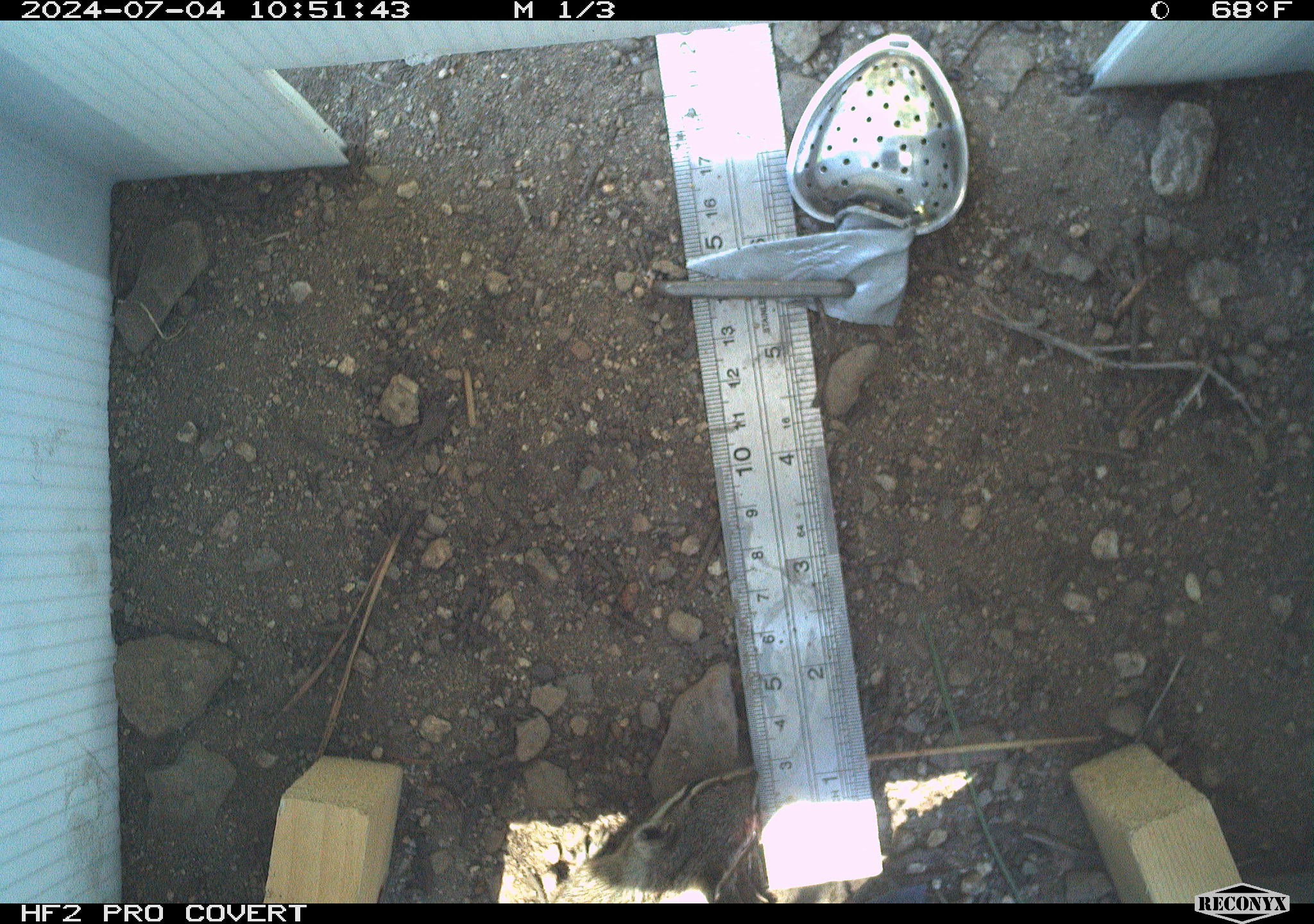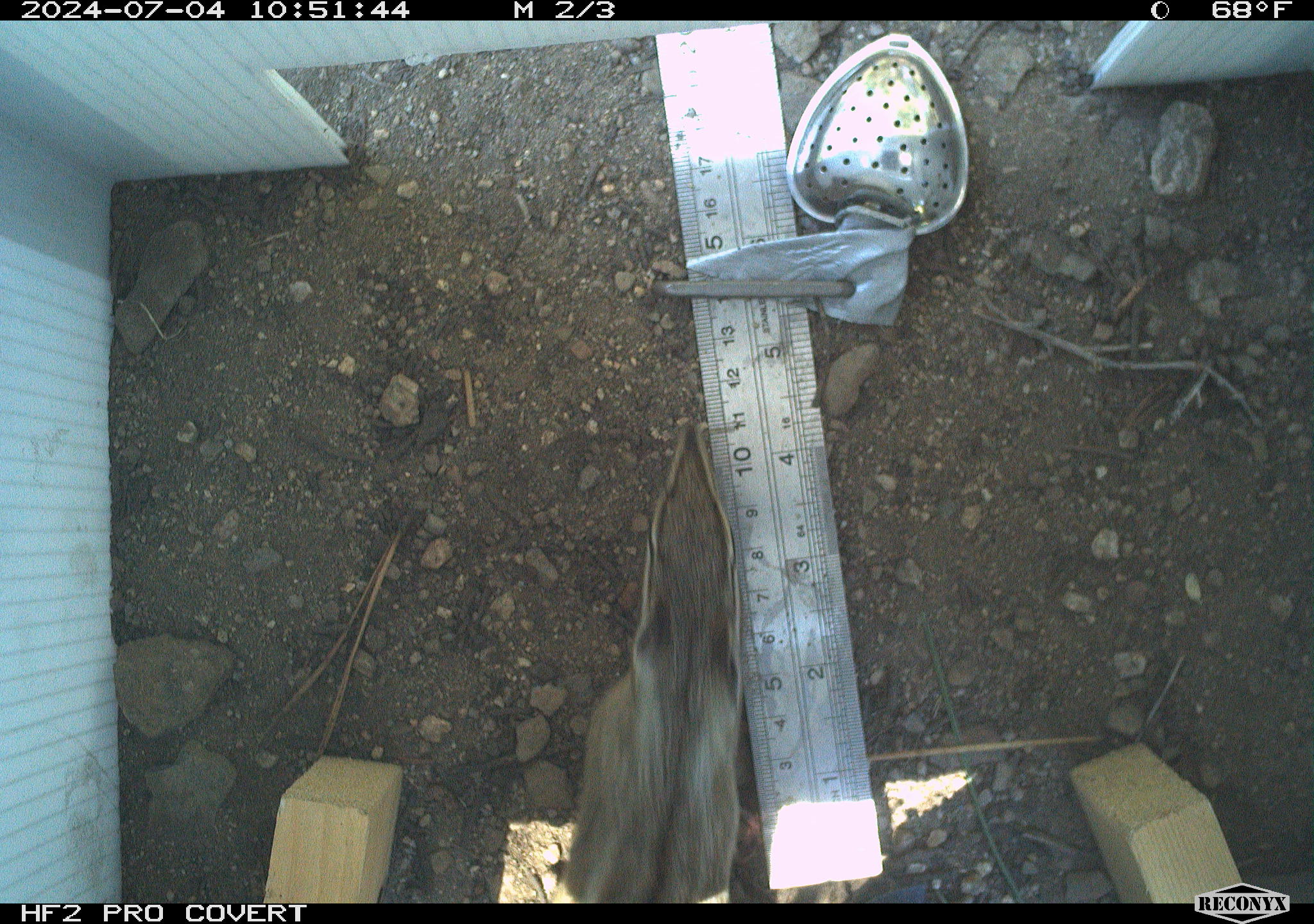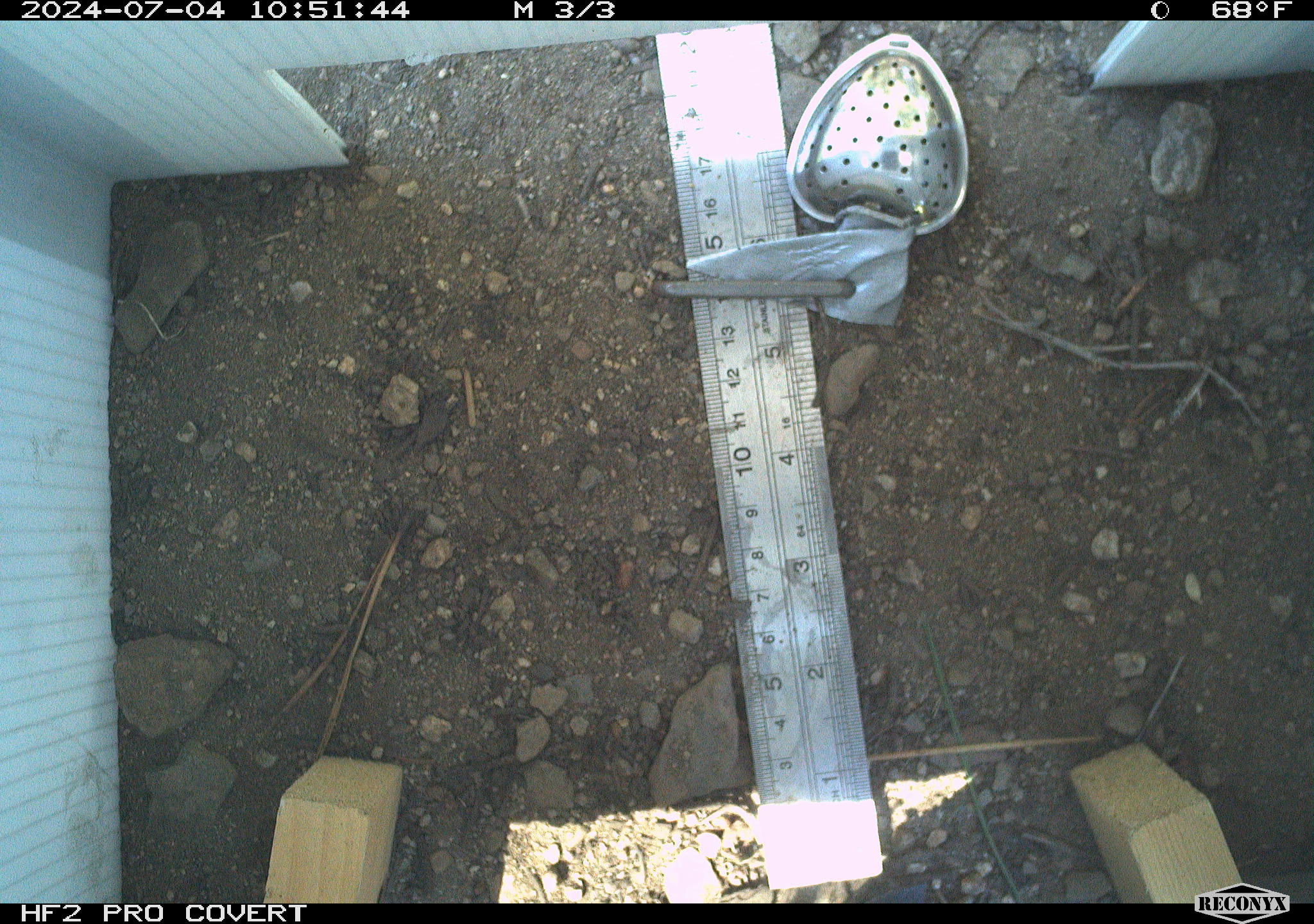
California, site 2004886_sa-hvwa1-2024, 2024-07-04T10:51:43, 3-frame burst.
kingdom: Animalia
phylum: Chordata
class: Mammalia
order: Rodentia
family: Sciuridae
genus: Neotamias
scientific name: Neotamias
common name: western chipmunks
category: neotamias species